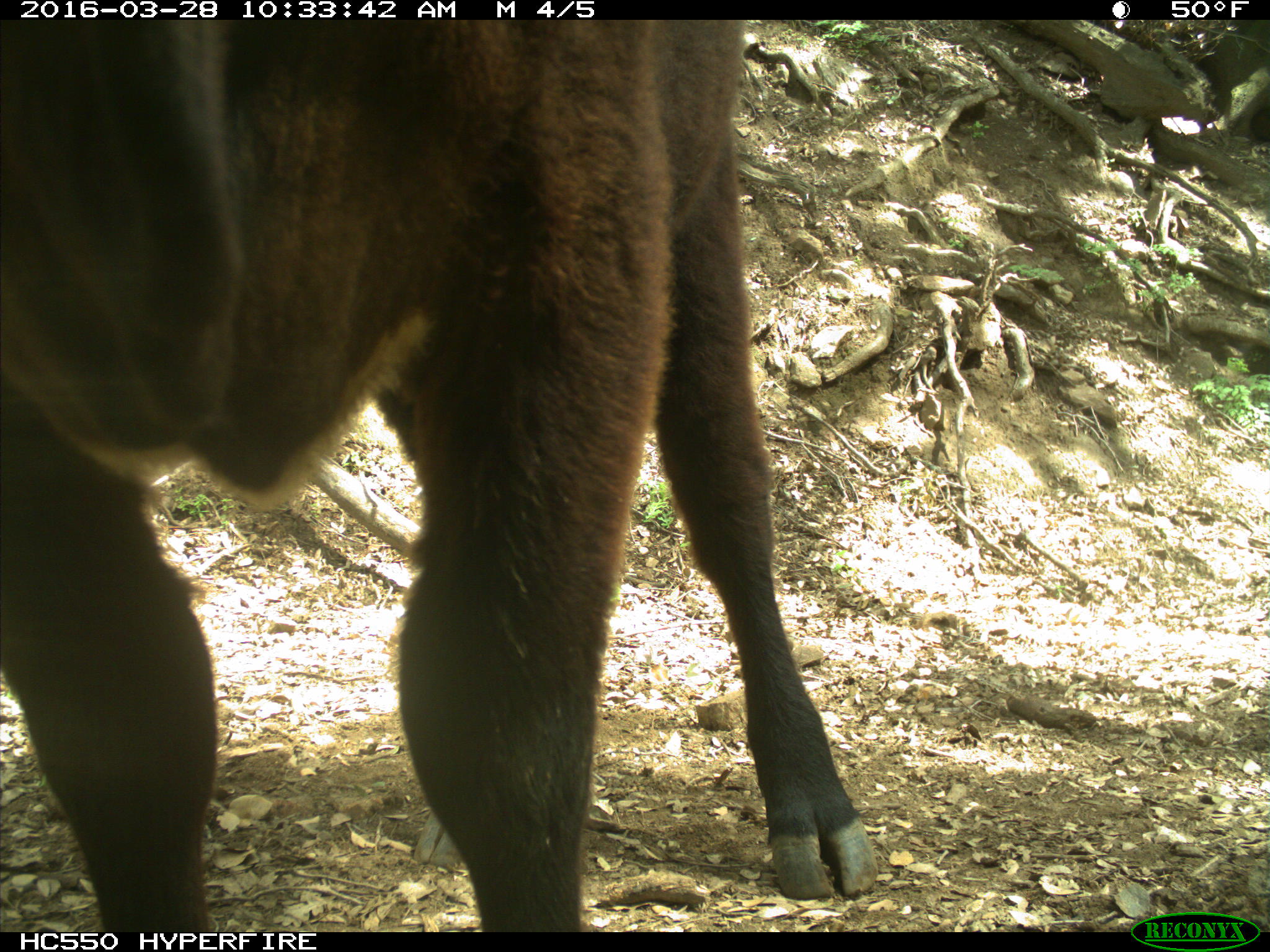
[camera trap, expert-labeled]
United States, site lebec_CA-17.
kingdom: Animalia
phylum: Chordata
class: Mammalia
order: Artiodactyla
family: Bovidae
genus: Bos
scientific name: Bos taurus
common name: domestic cow